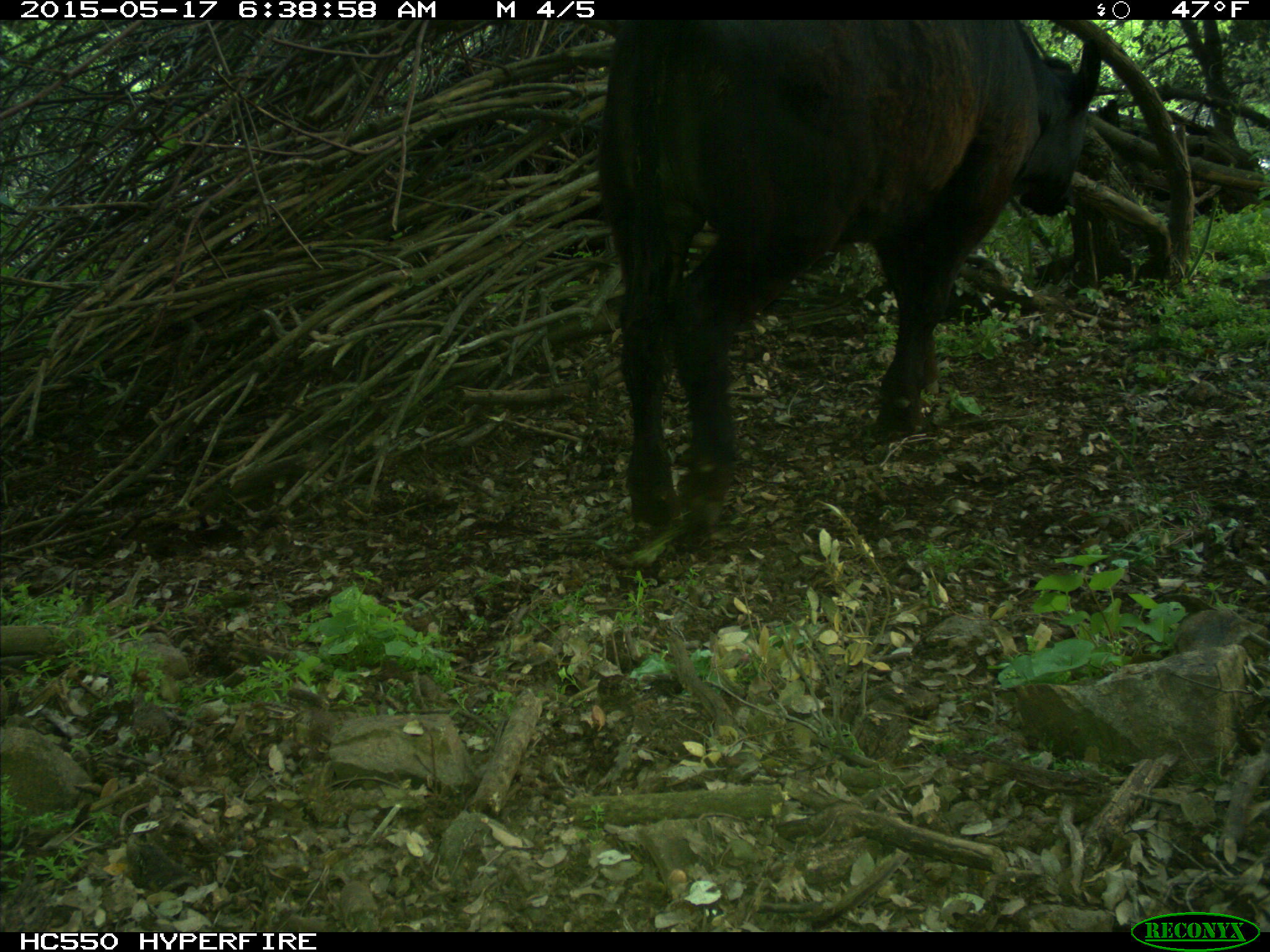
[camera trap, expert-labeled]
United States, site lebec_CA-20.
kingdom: Animalia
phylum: Chordata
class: Mammalia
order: Artiodactyla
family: Bovidae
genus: Bos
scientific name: Bos taurus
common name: domestic cow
Bos taurus (domestic cow).